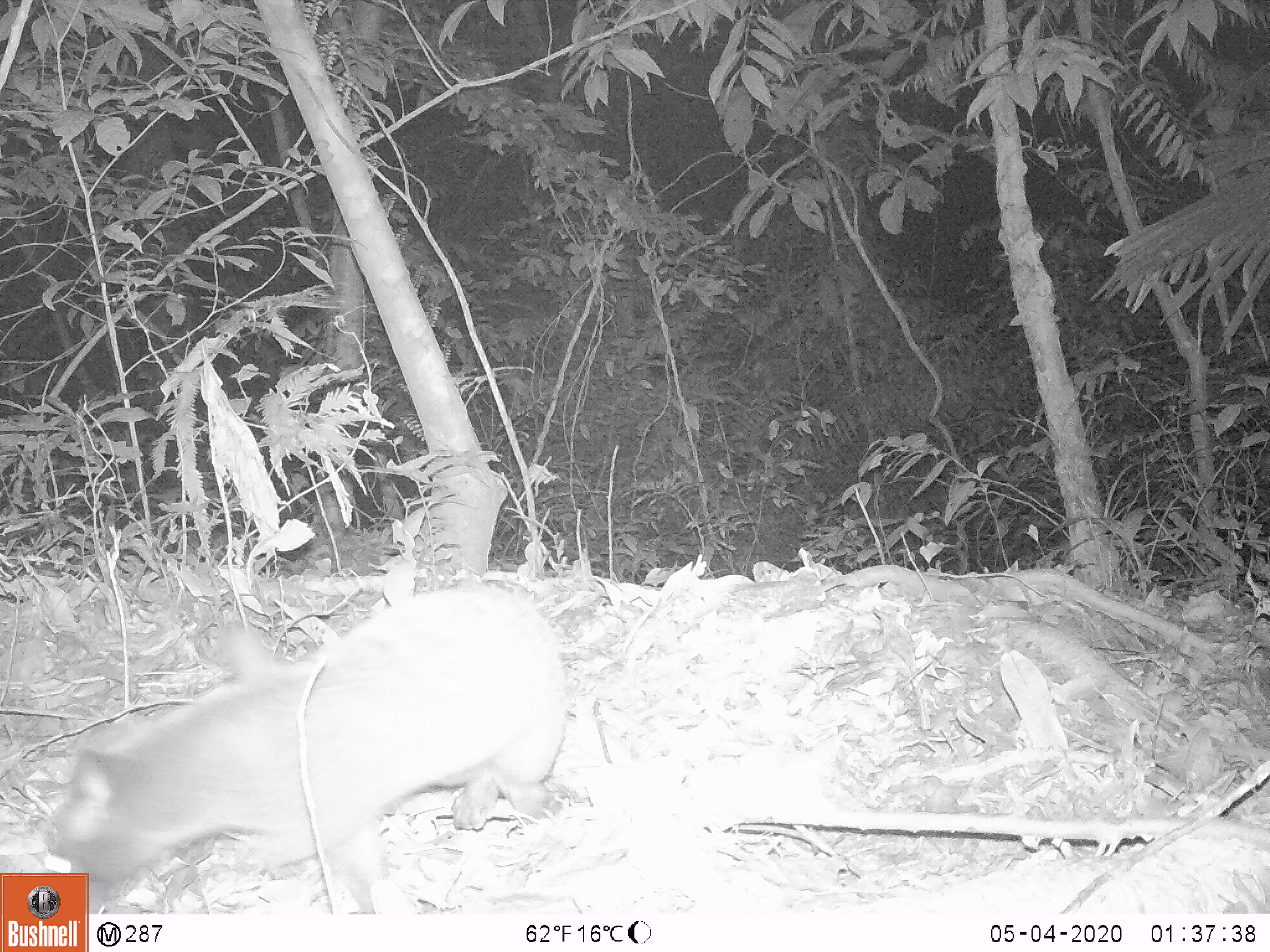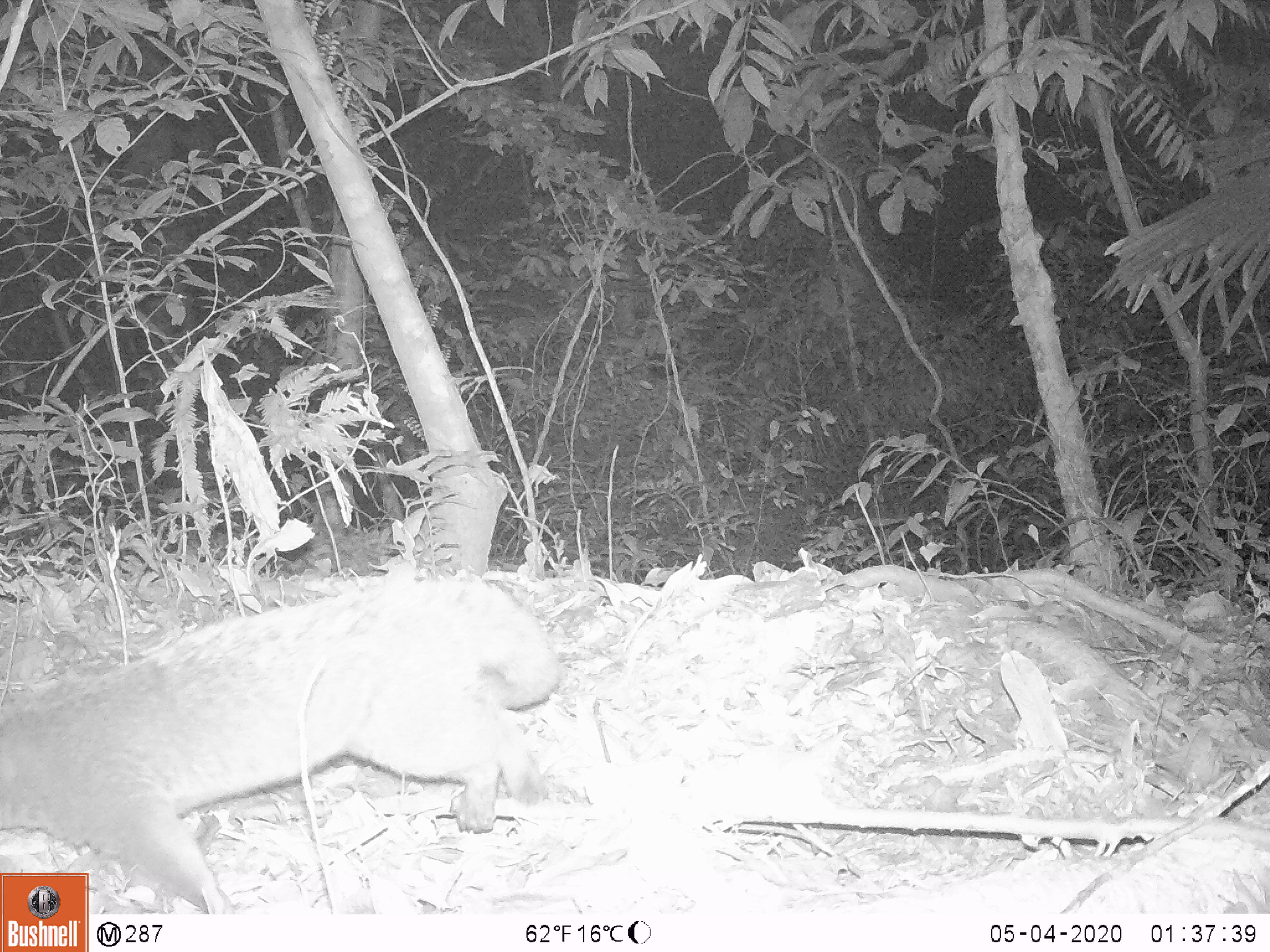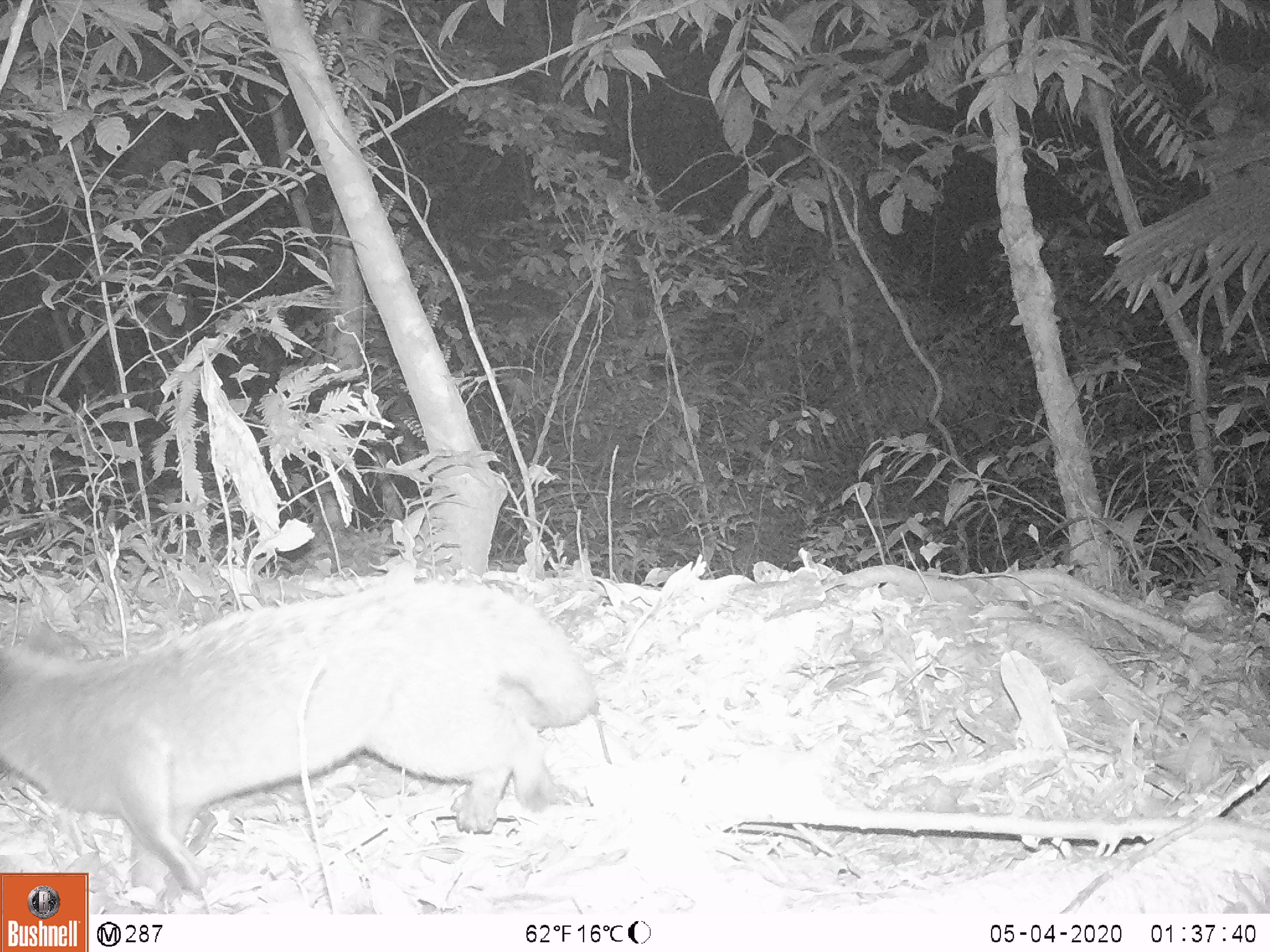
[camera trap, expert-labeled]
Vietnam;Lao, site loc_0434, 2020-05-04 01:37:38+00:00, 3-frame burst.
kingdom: Animalia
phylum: Chordata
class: Mammalia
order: Carnivora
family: Viverridae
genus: Paguma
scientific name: Paguma larvata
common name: masked palm civet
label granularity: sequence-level